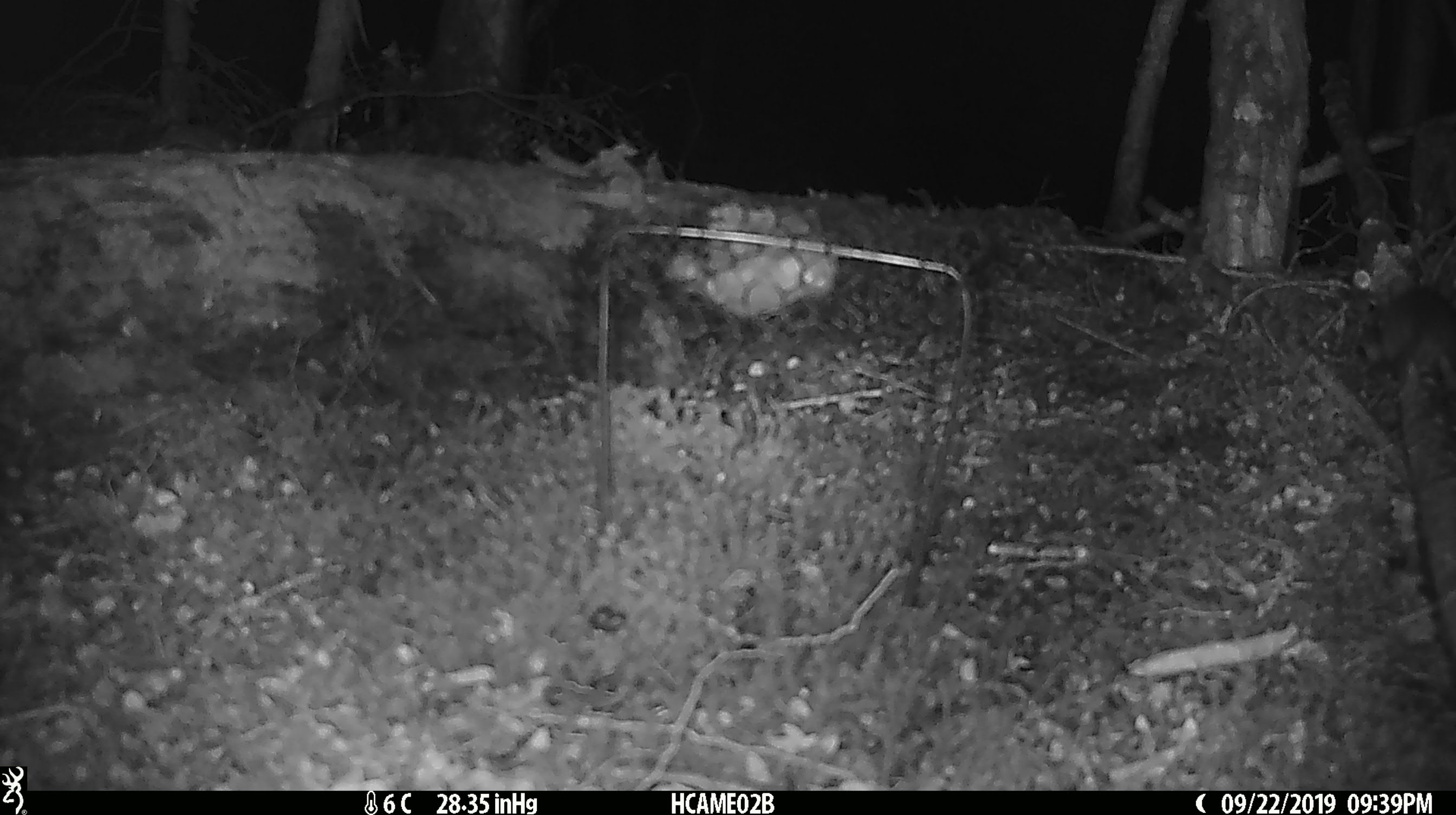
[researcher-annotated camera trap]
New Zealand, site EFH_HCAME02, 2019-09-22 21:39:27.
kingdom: Animalia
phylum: Chordata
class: Mammalia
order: Rodentia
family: Muridae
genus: Mus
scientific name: Mus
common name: mouse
Mouse (Mus).